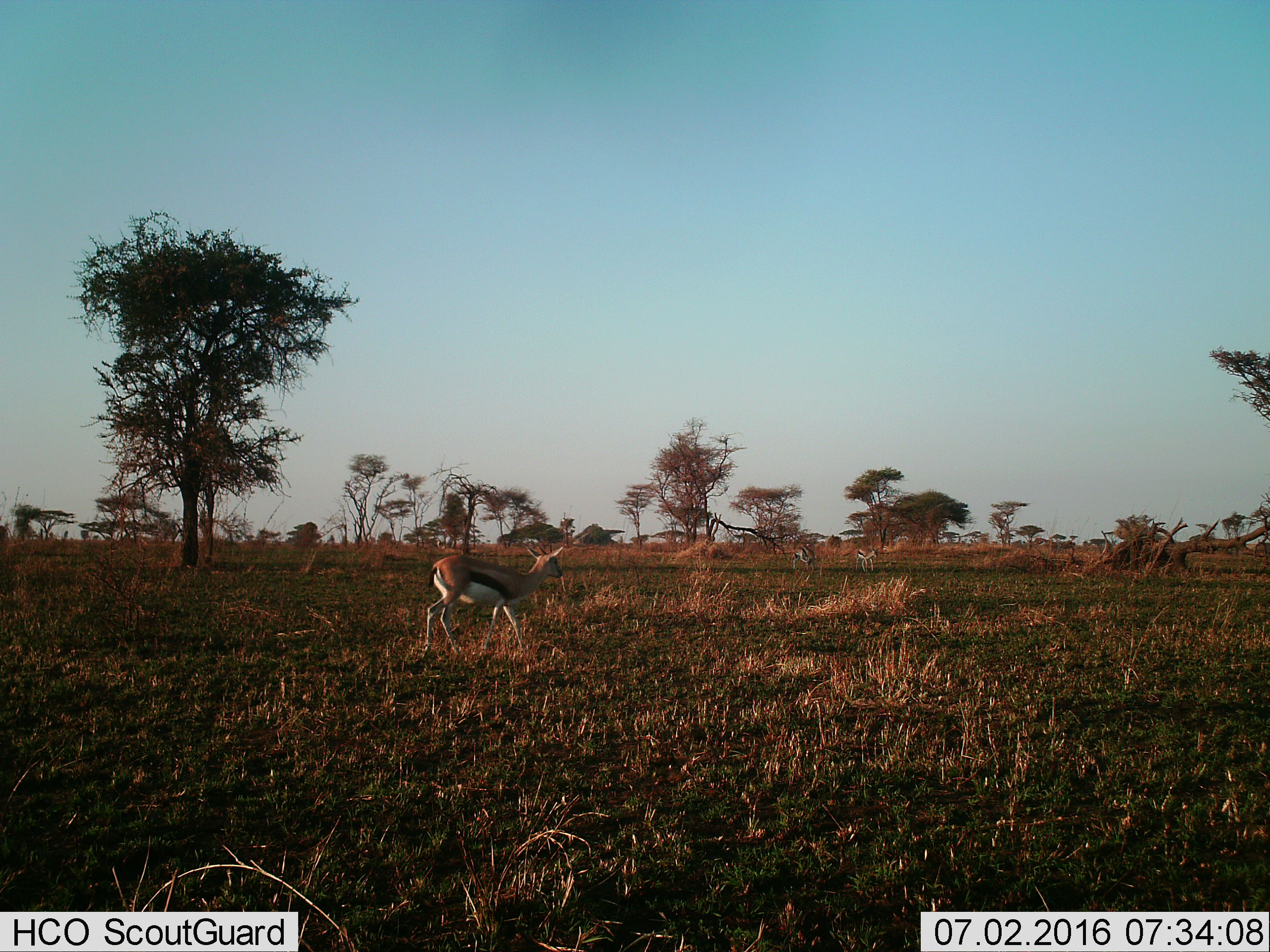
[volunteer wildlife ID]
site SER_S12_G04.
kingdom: Animalia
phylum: Chordata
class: Mammalia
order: Artiodactyla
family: Bovidae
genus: Eudorcas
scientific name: Eudorcas thomsonii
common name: thomson's gazelle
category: gazellethomsons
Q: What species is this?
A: Gazellethomsons (thomson's gazelle) (Eudorcas thomsonii).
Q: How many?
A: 3.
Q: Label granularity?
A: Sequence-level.